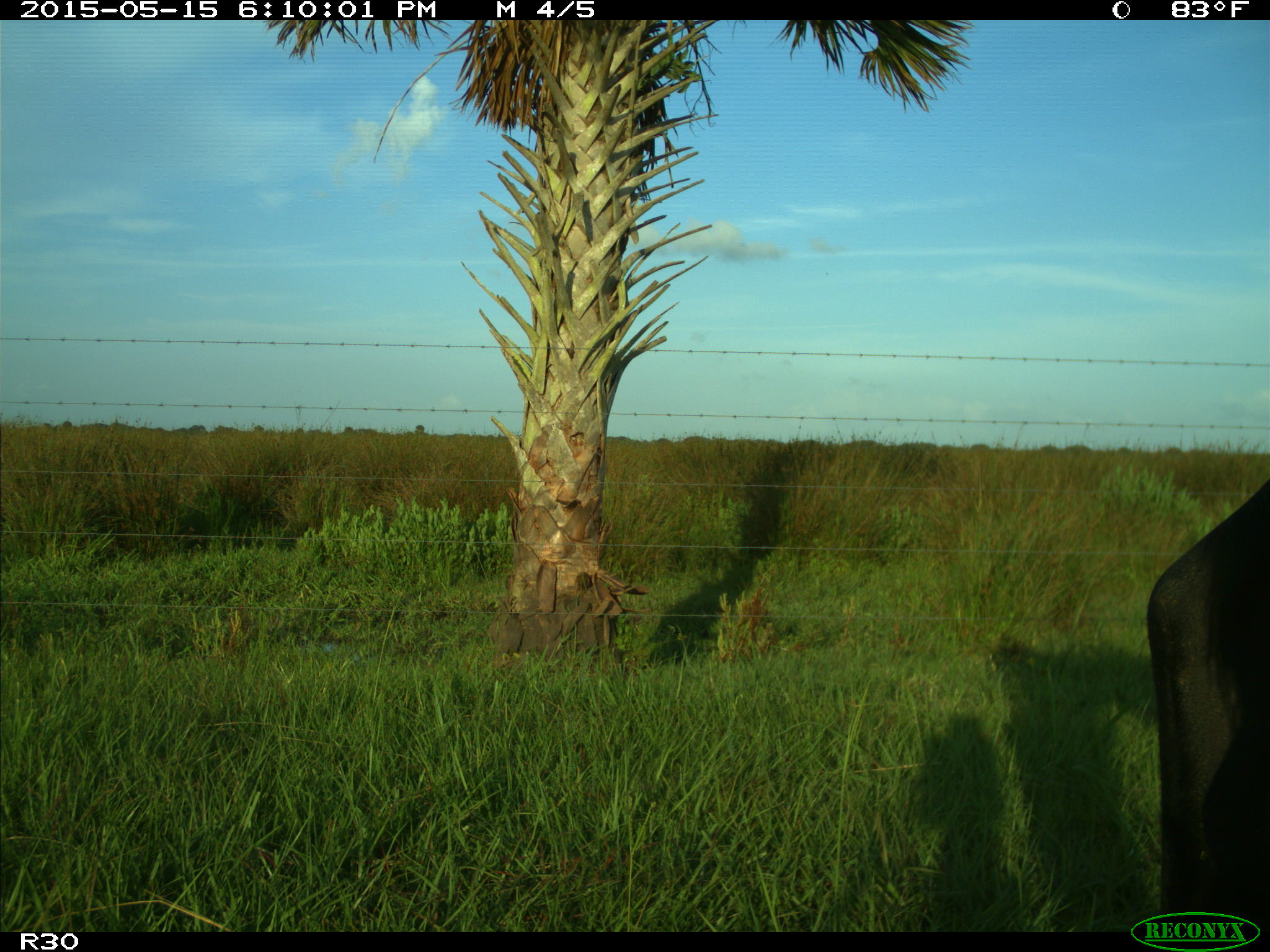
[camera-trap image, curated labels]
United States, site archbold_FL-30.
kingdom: Animalia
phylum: Chordata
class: Mammalia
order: Artiodactyla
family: Bovidae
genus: Bos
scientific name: Bos taurus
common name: domestic cow